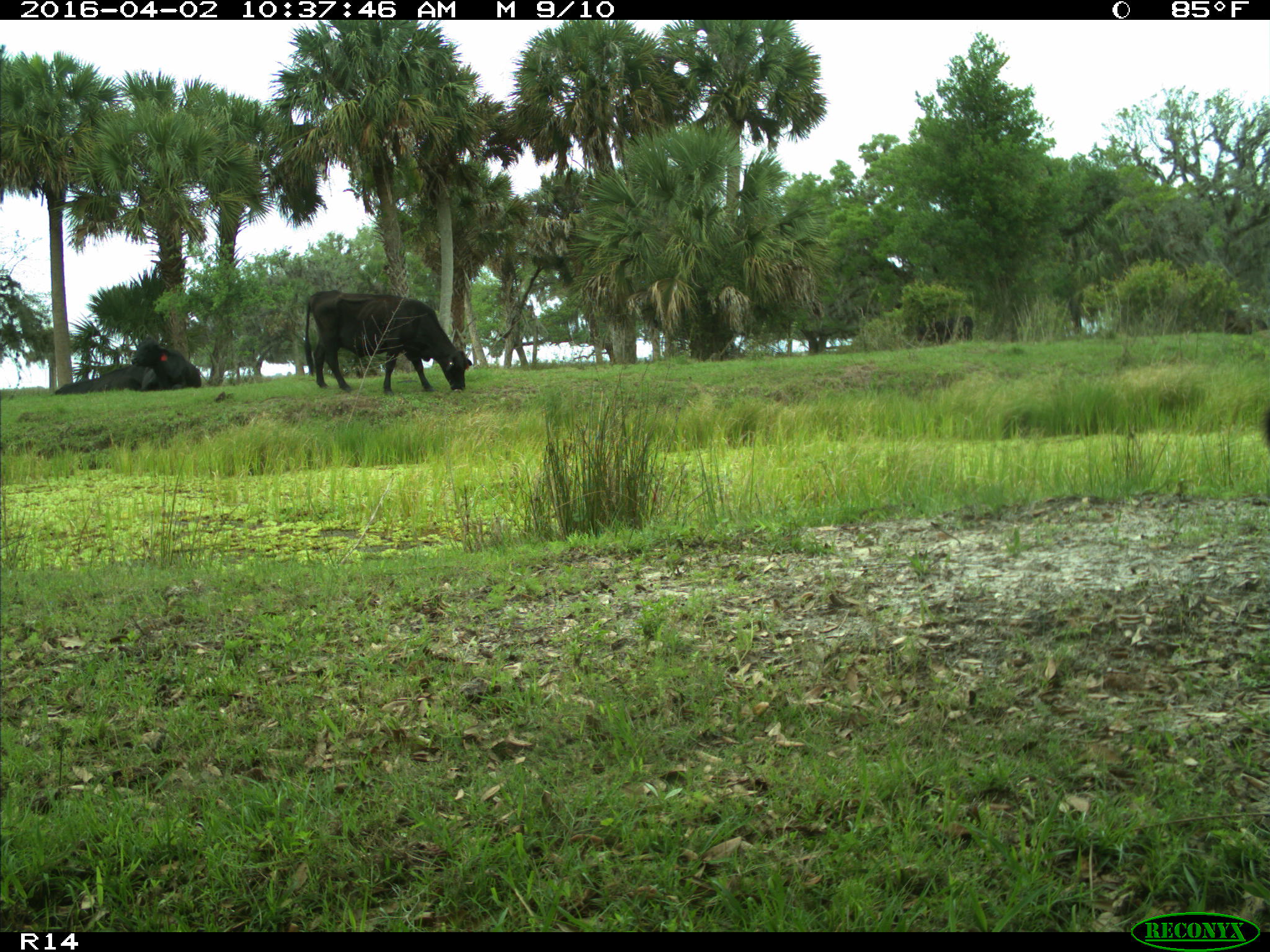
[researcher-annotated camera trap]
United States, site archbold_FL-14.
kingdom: Animalia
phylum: Chordata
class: Mammalia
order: Artiodactyla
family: Bovidae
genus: Bos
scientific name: Bos taurus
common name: domestic cow